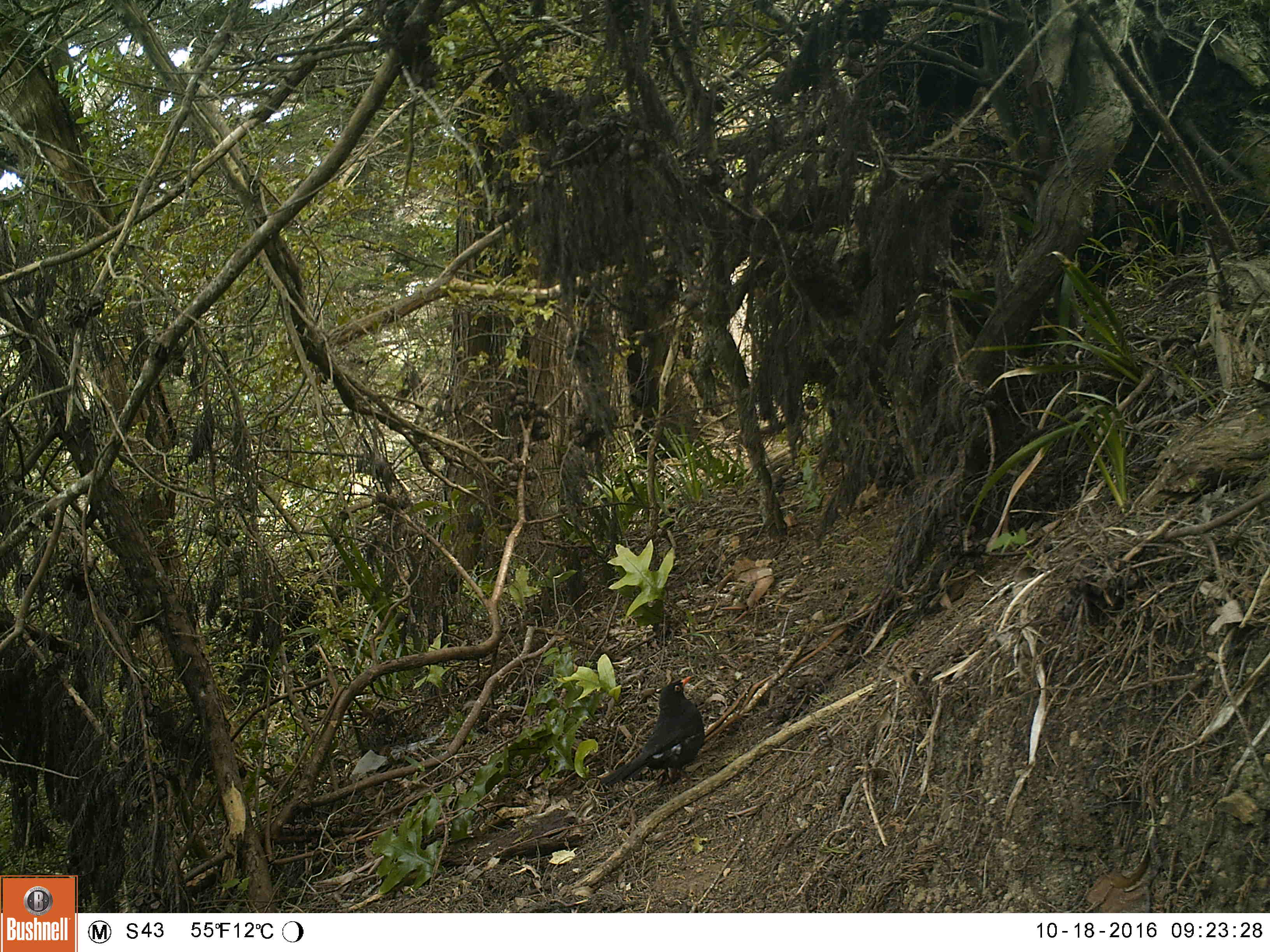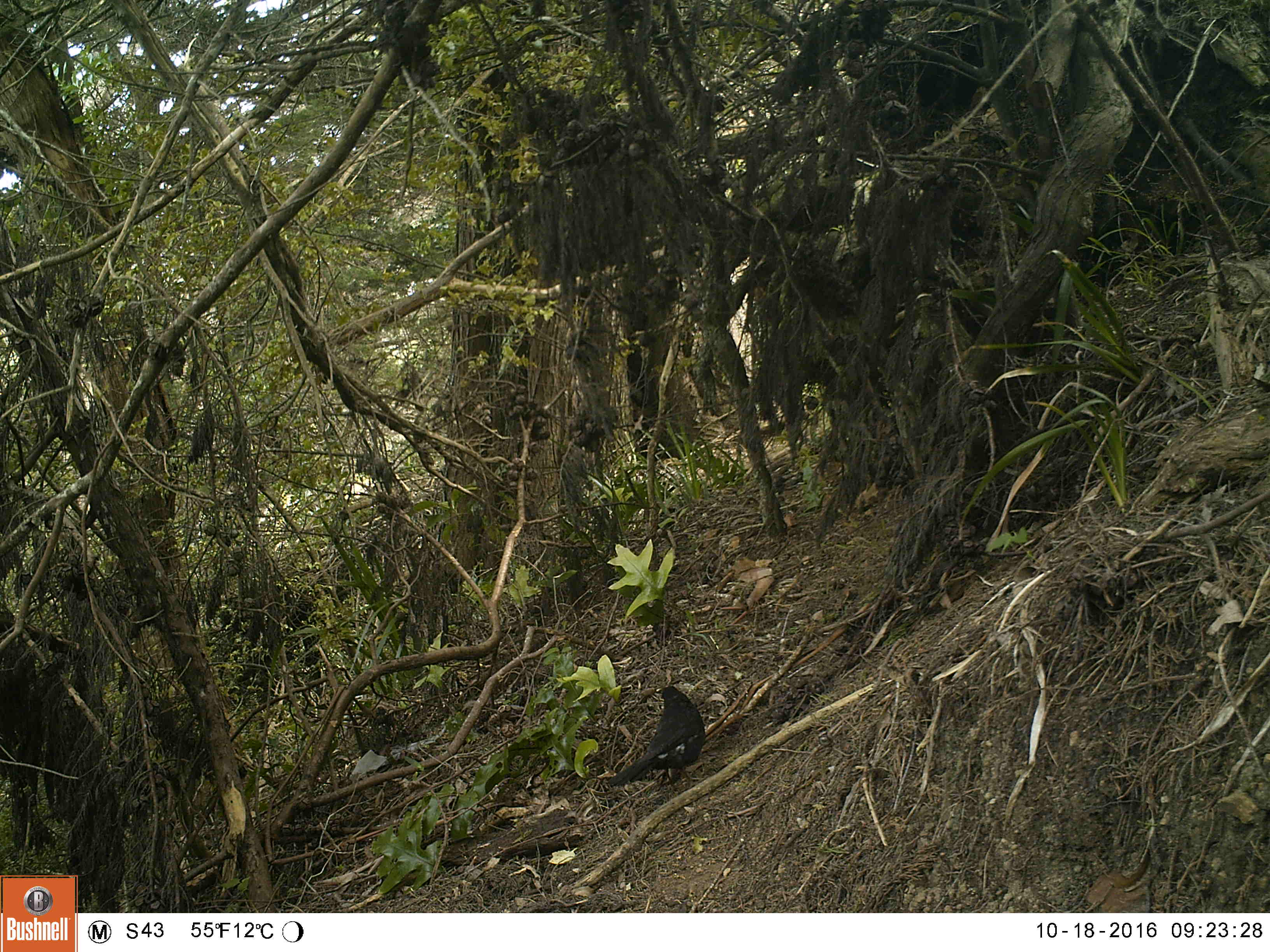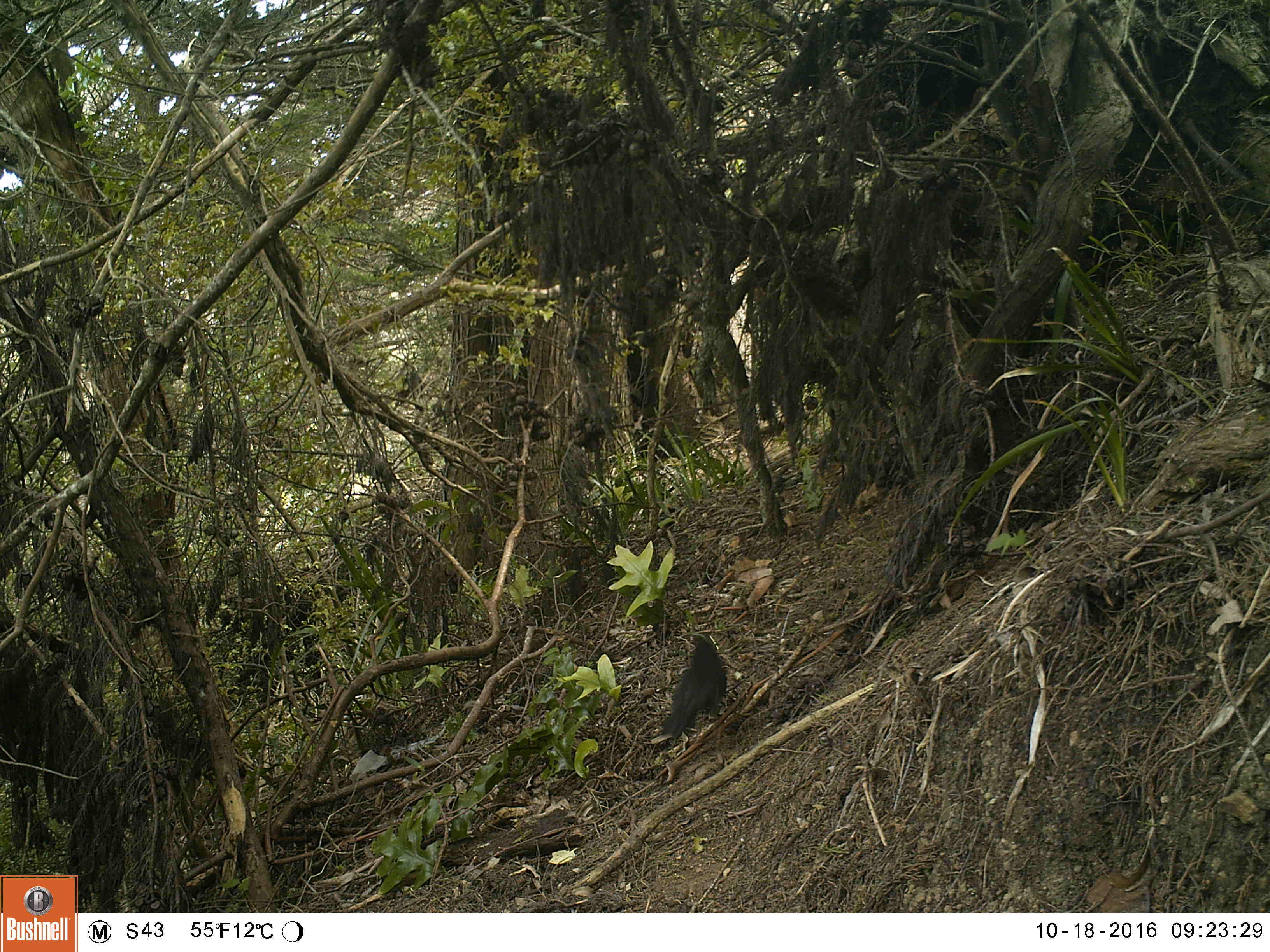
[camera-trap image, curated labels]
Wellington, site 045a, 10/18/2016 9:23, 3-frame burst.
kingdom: Animalia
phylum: Chordata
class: Aves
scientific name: Aves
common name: bird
Bird (Aves).